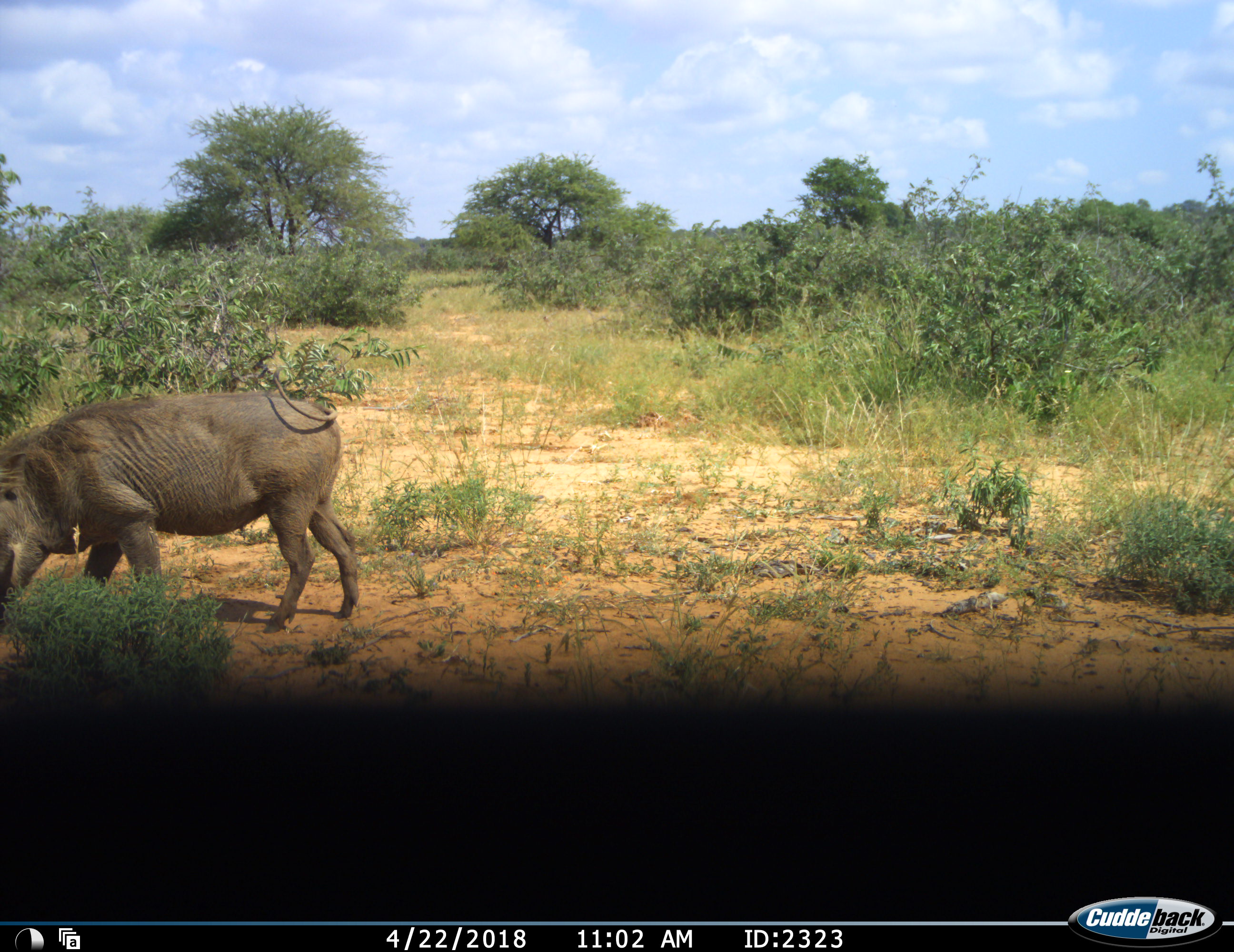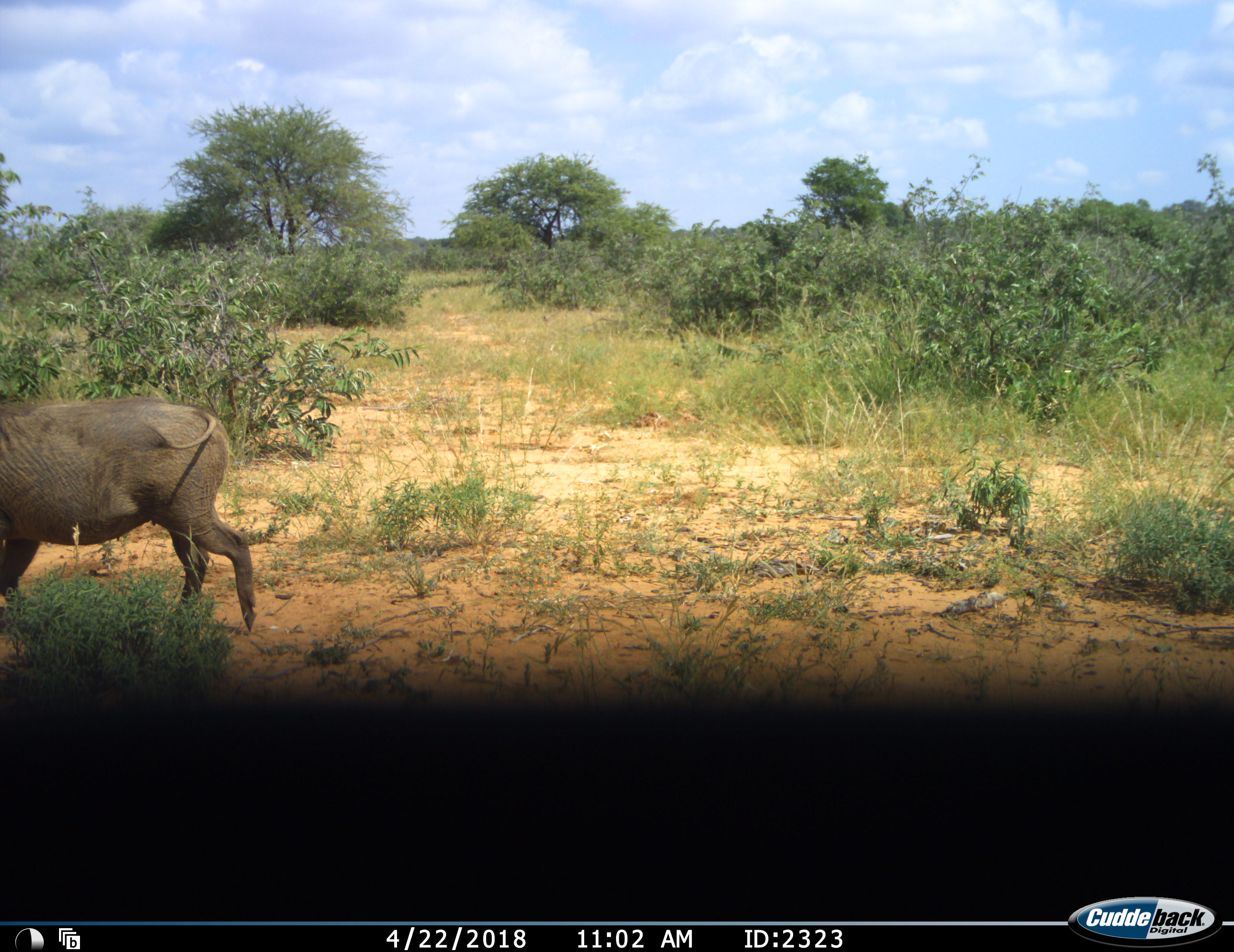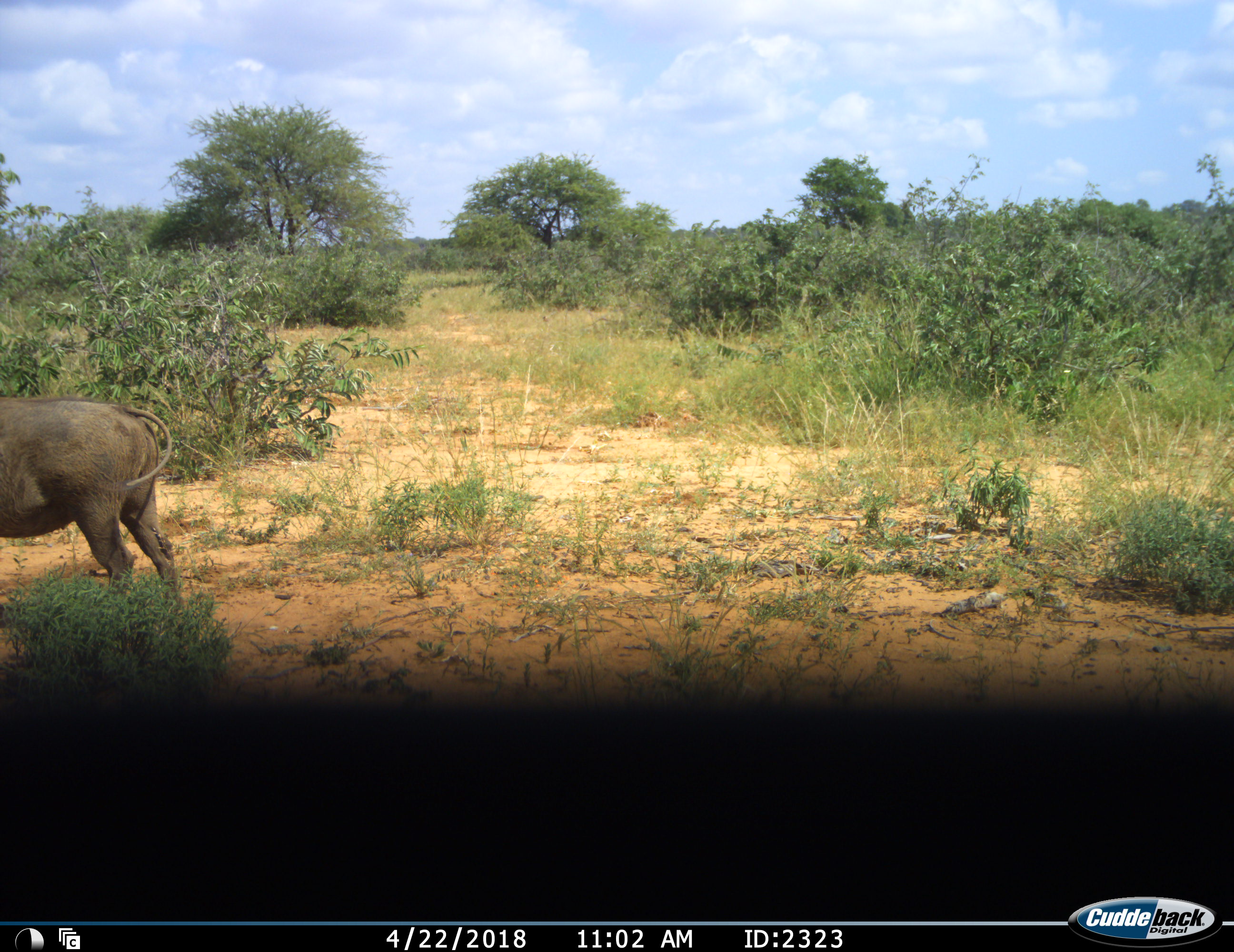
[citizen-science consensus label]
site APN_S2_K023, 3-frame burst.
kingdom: Animalia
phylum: Chordata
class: Mammalia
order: Artiodactyla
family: Suidae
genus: Phacochoerus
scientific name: Phacochoerus africanus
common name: warthog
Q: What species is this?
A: Warthog (Phacochoerus africanus).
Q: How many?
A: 1.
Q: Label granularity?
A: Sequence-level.